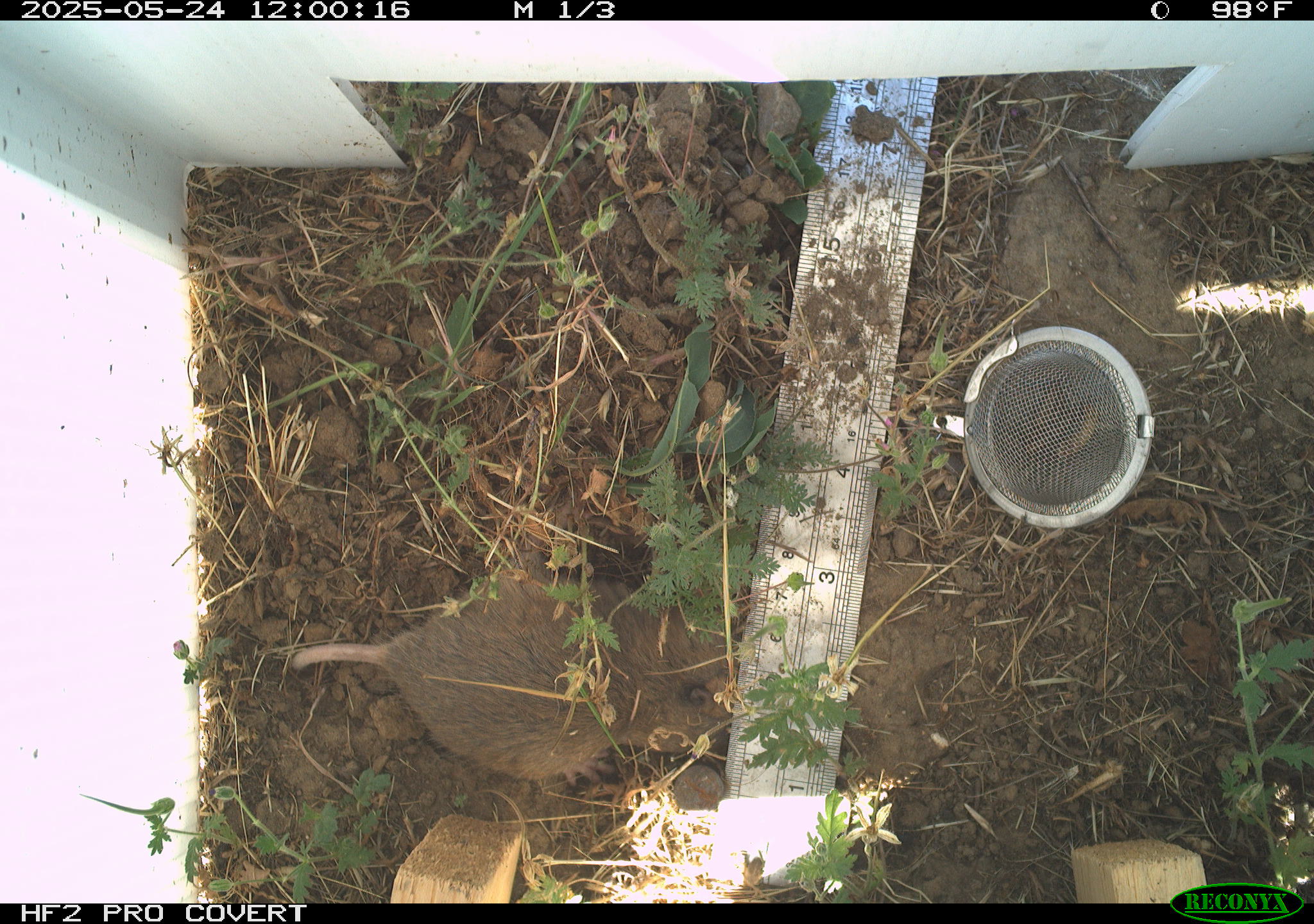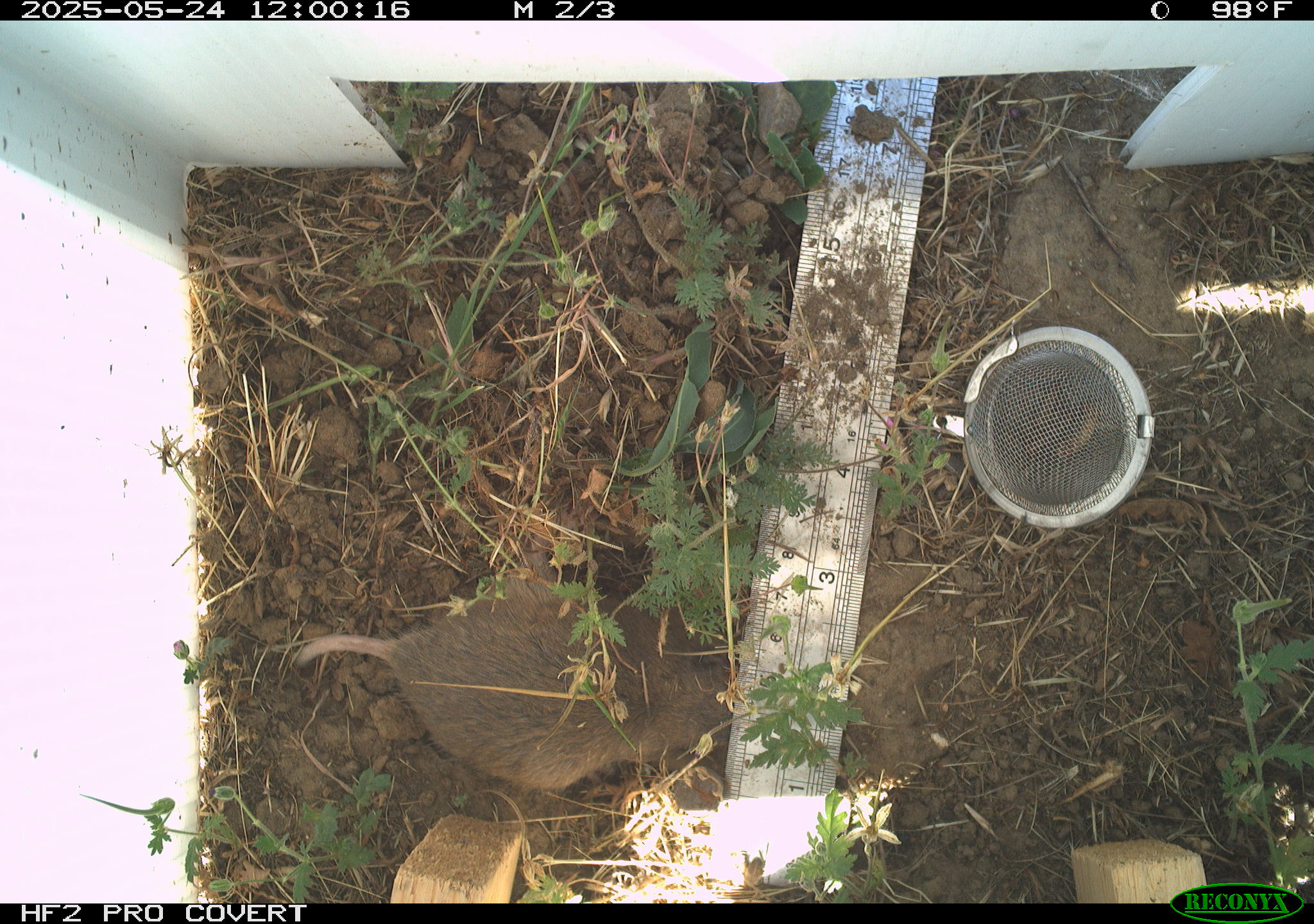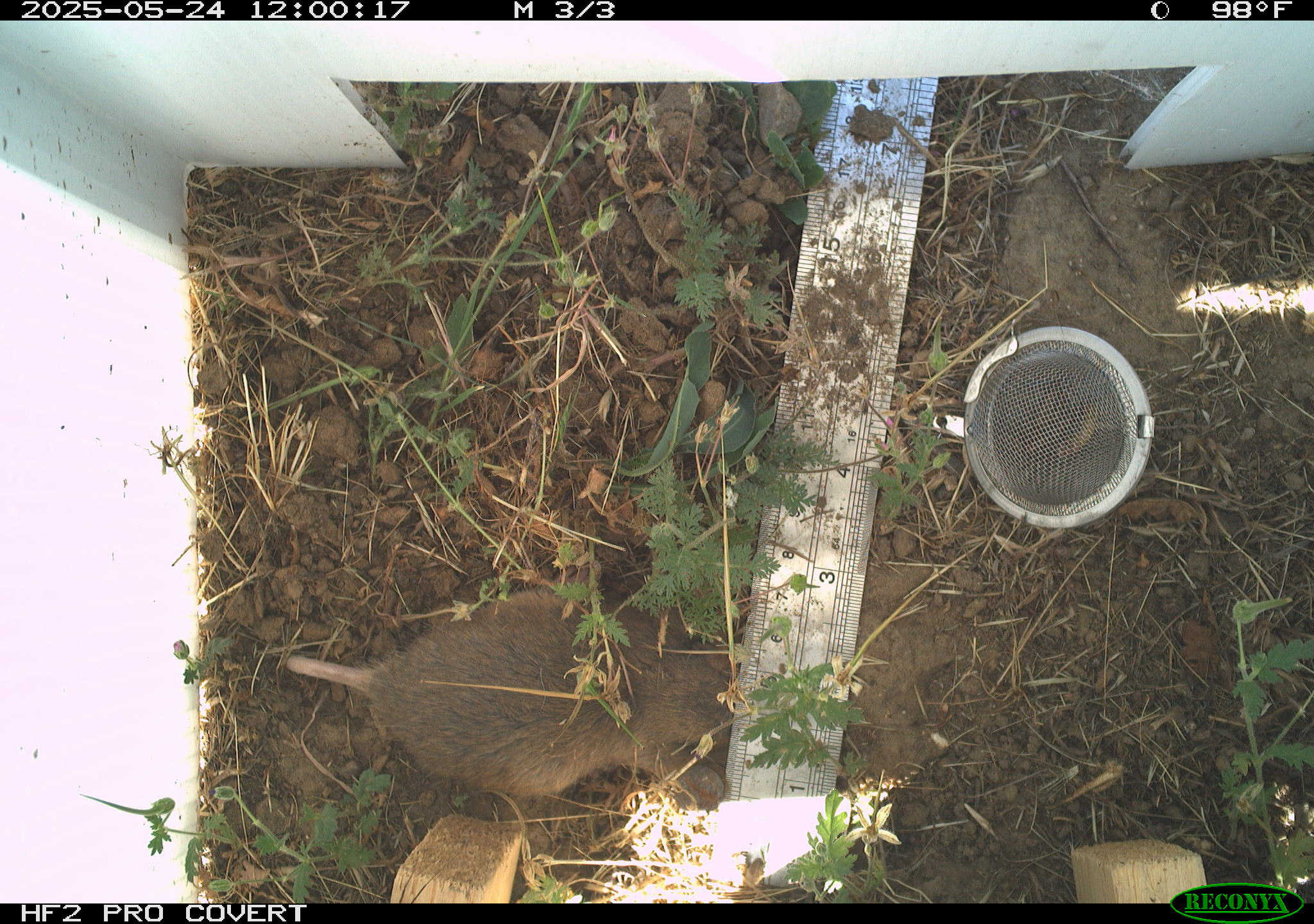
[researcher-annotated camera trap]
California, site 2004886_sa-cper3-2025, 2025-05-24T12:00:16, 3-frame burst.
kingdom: Animalia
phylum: Chordata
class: Mammalia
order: Rodentia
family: Cricetidae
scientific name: Arvicolinae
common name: voles, lemmings, and muskrats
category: arvicolinae subfamily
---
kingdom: Animalia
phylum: Chordata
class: Mammalia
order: Rodentia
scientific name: Rodentia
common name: rodent